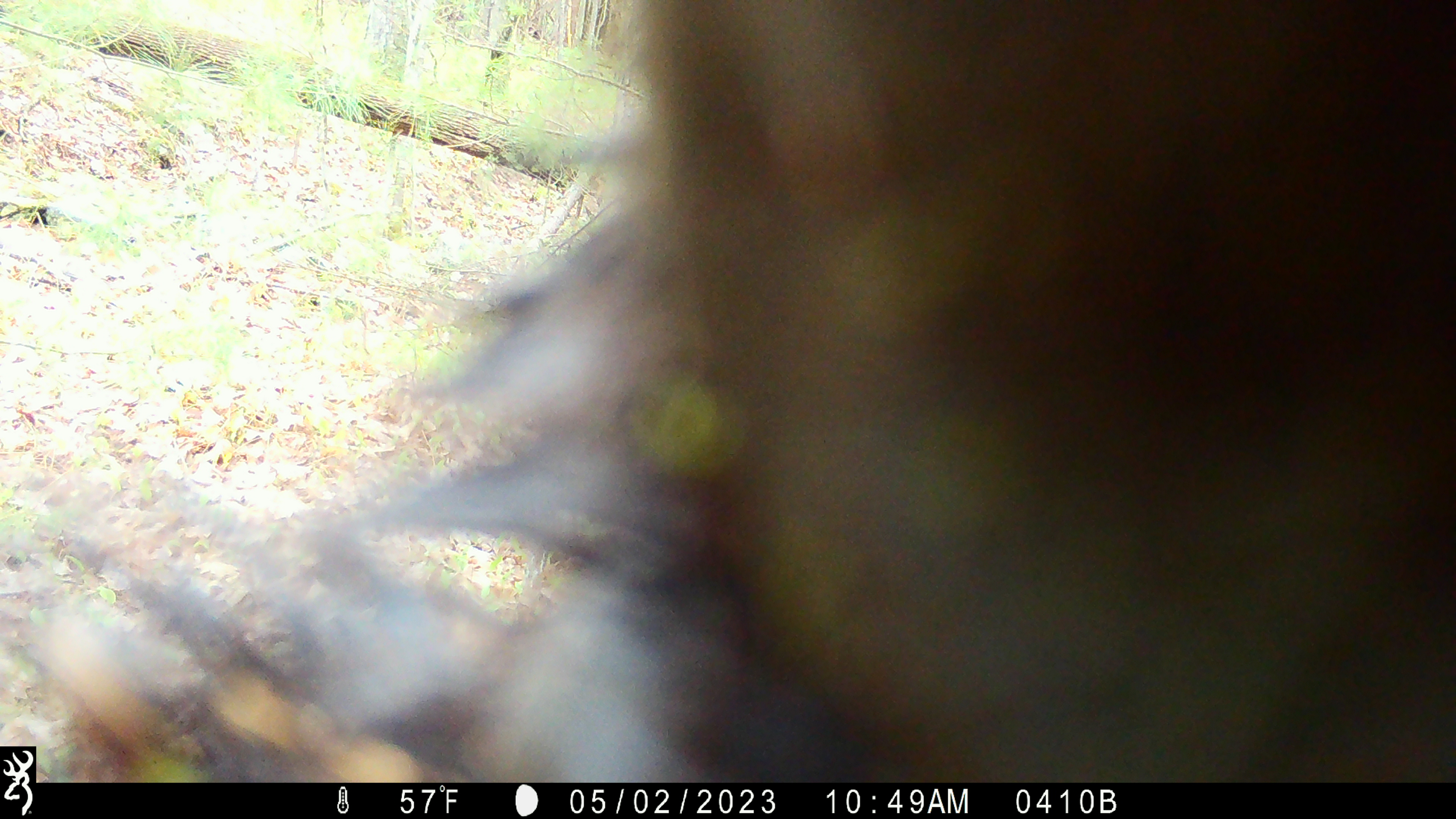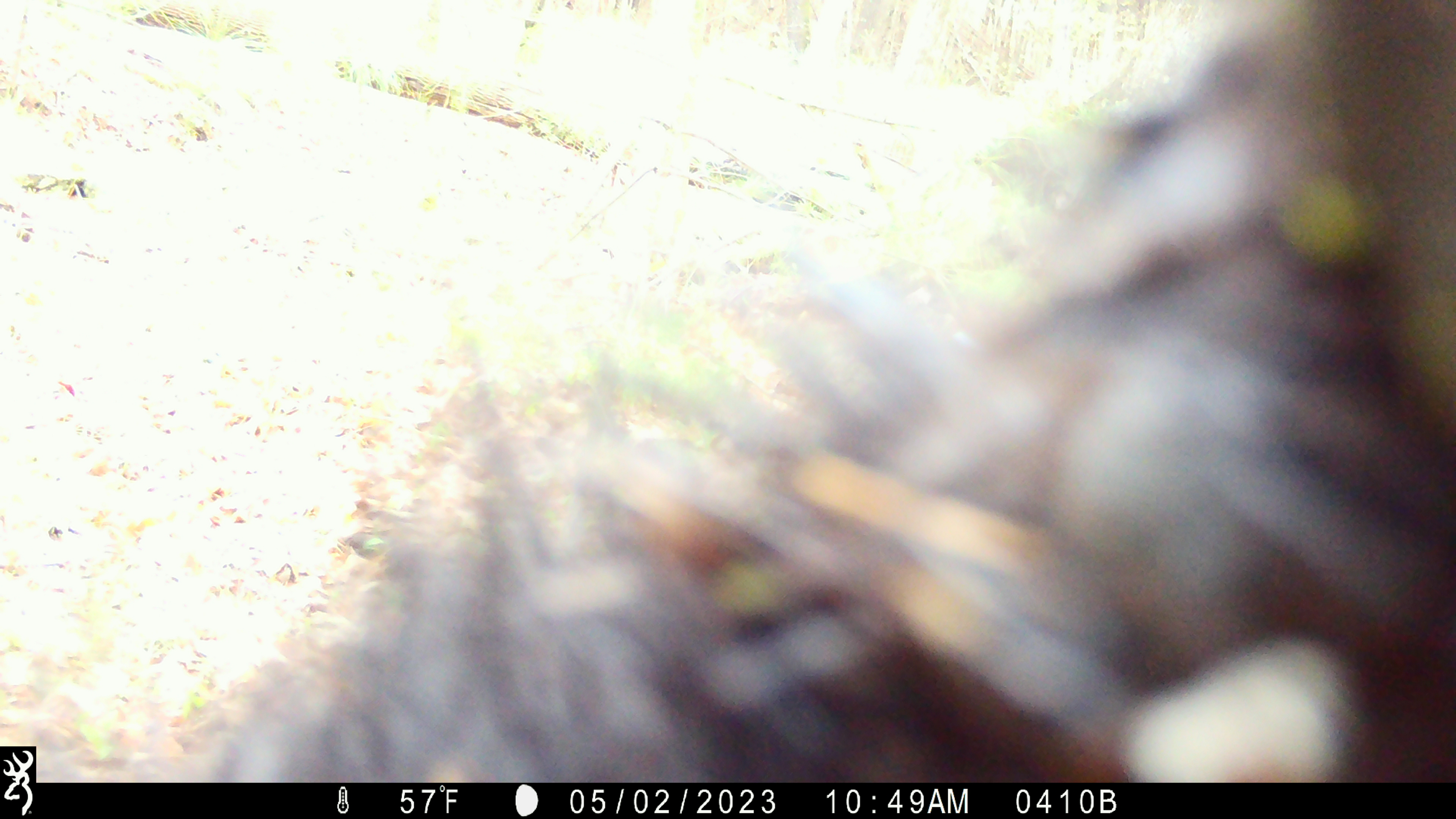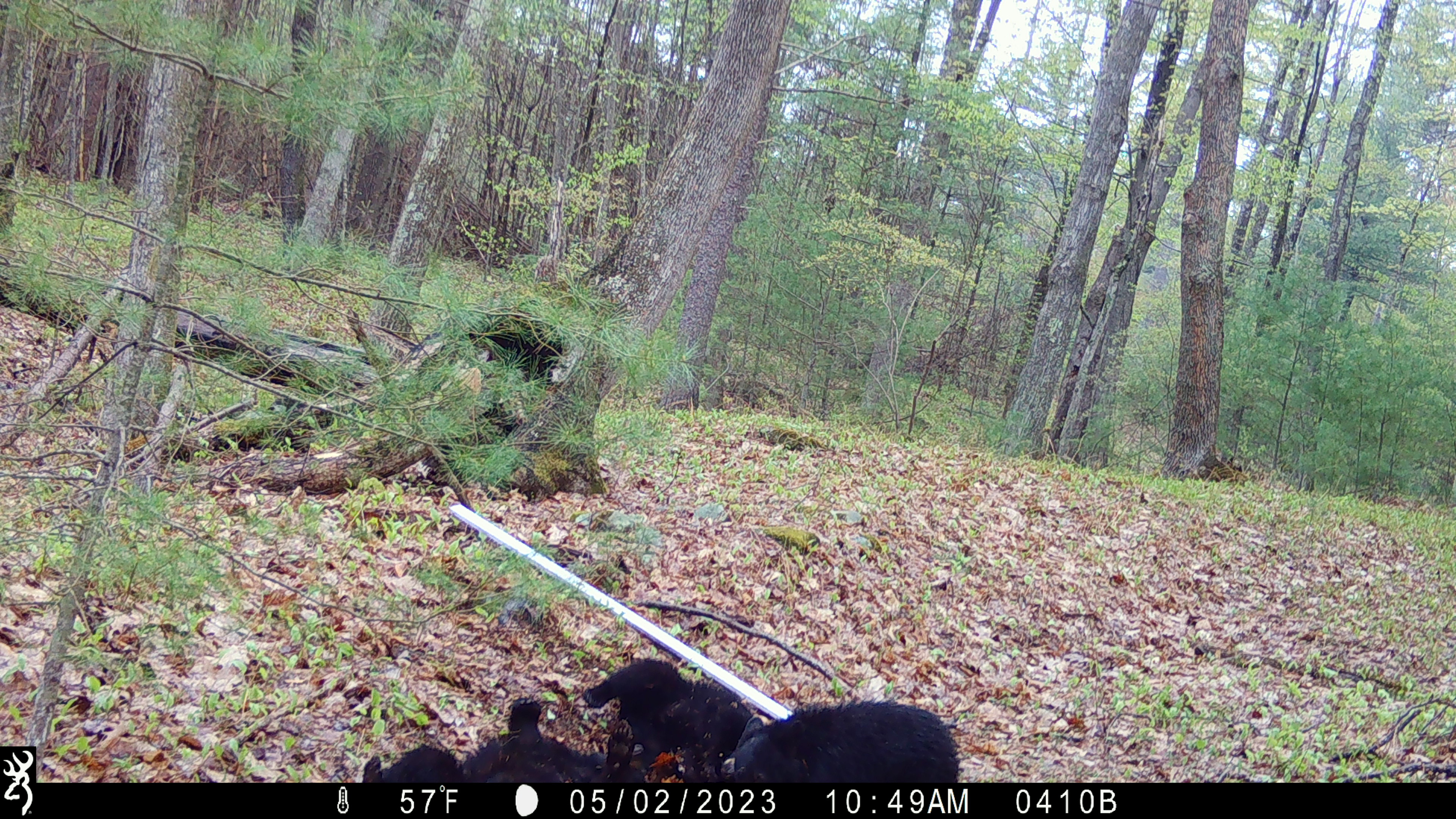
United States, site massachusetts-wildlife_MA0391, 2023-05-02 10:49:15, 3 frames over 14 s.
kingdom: Animalia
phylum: Chordata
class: Mammalia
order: Carnivora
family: Ursidae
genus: Ursus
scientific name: Ursus americanus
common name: black bear